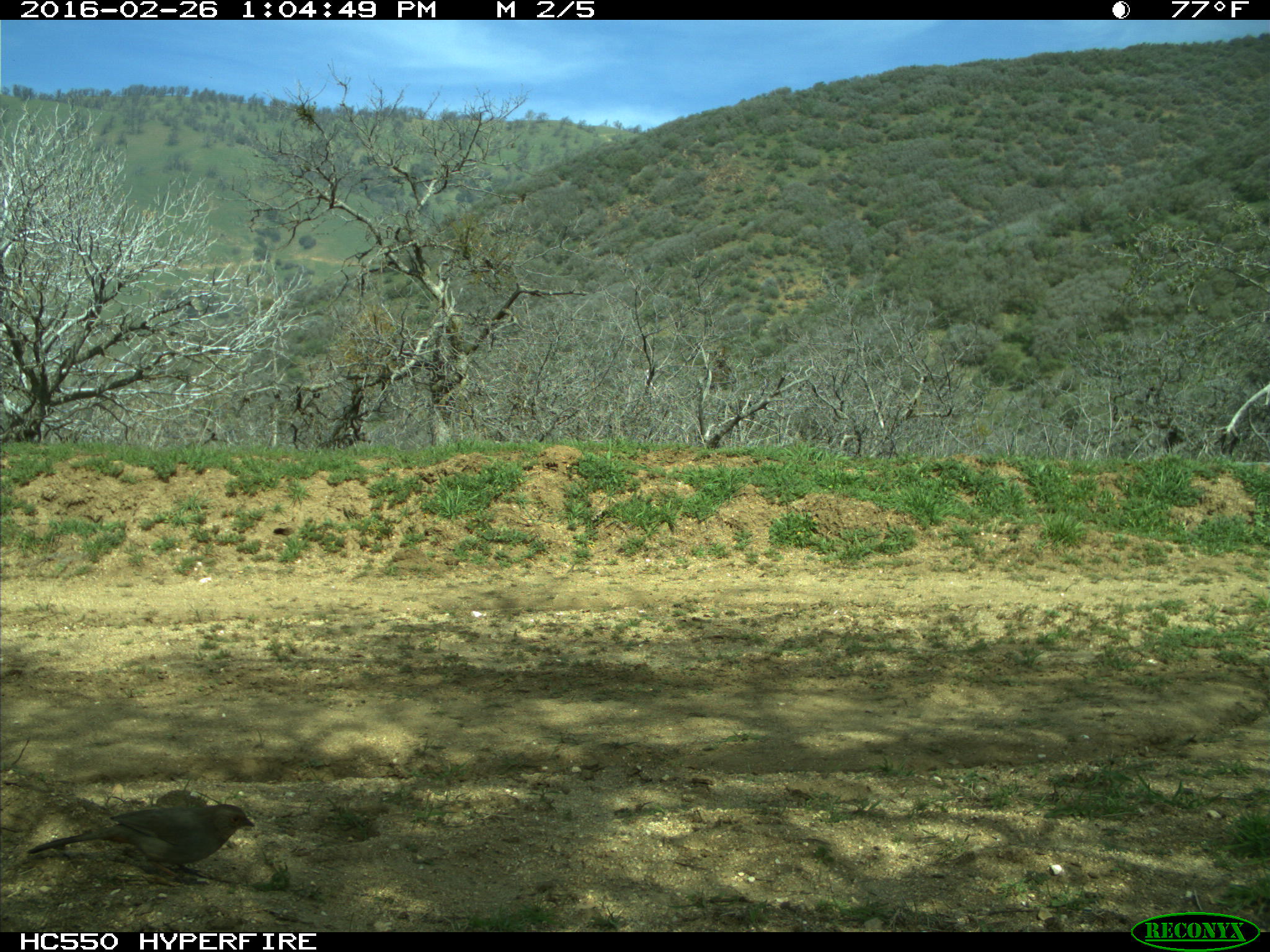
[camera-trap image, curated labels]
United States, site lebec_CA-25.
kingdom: Animalia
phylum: Chordata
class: Aves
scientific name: Aves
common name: birds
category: unidentified bird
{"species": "unidentified bird (birds) (Aves)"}